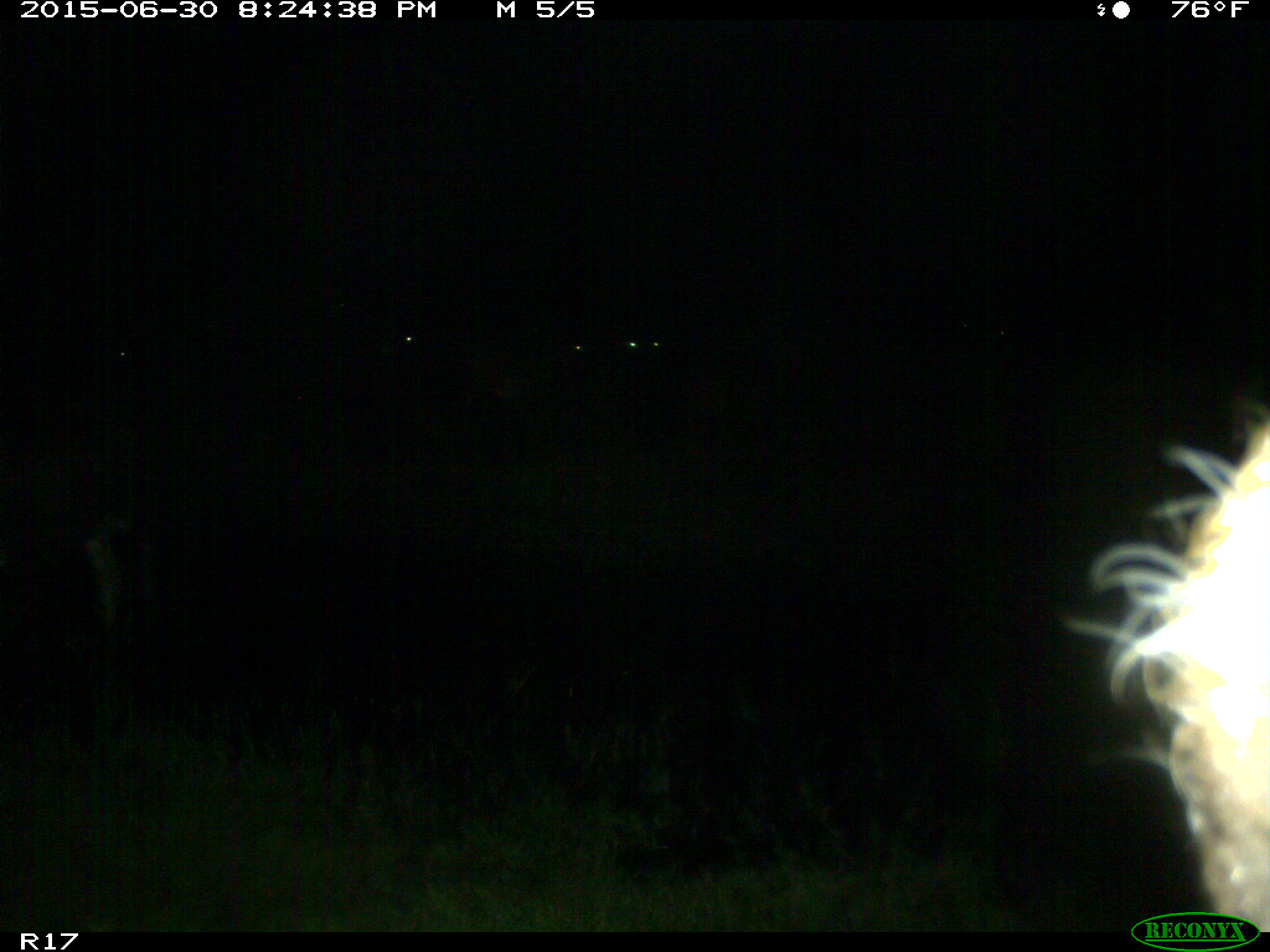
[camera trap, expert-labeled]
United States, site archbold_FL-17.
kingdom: Animalia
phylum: Chordata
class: Mammalia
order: Artiodactyla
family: Bovidae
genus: Bos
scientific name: Bos taurus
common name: domestic cow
Bos taurus (domestic cow).